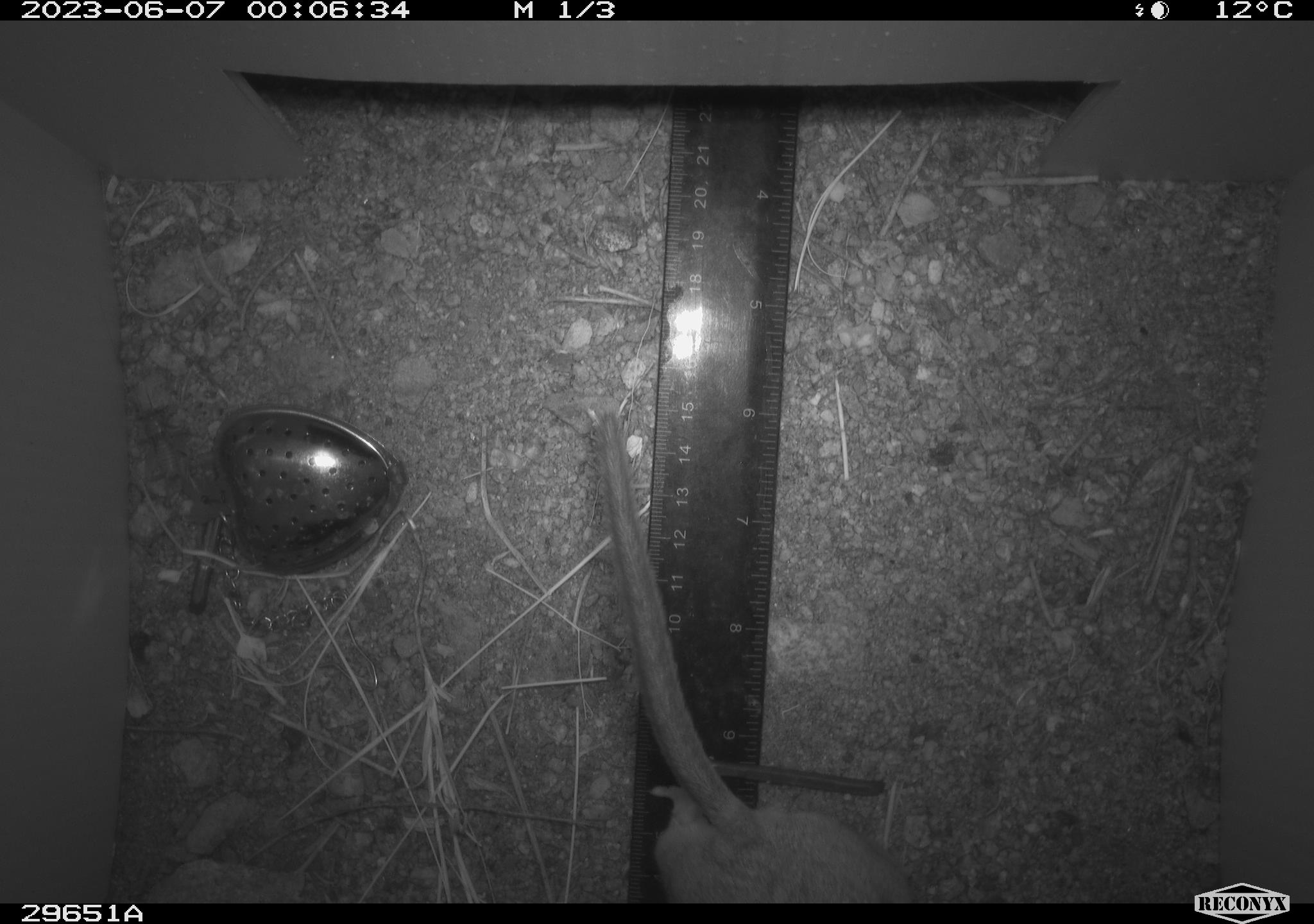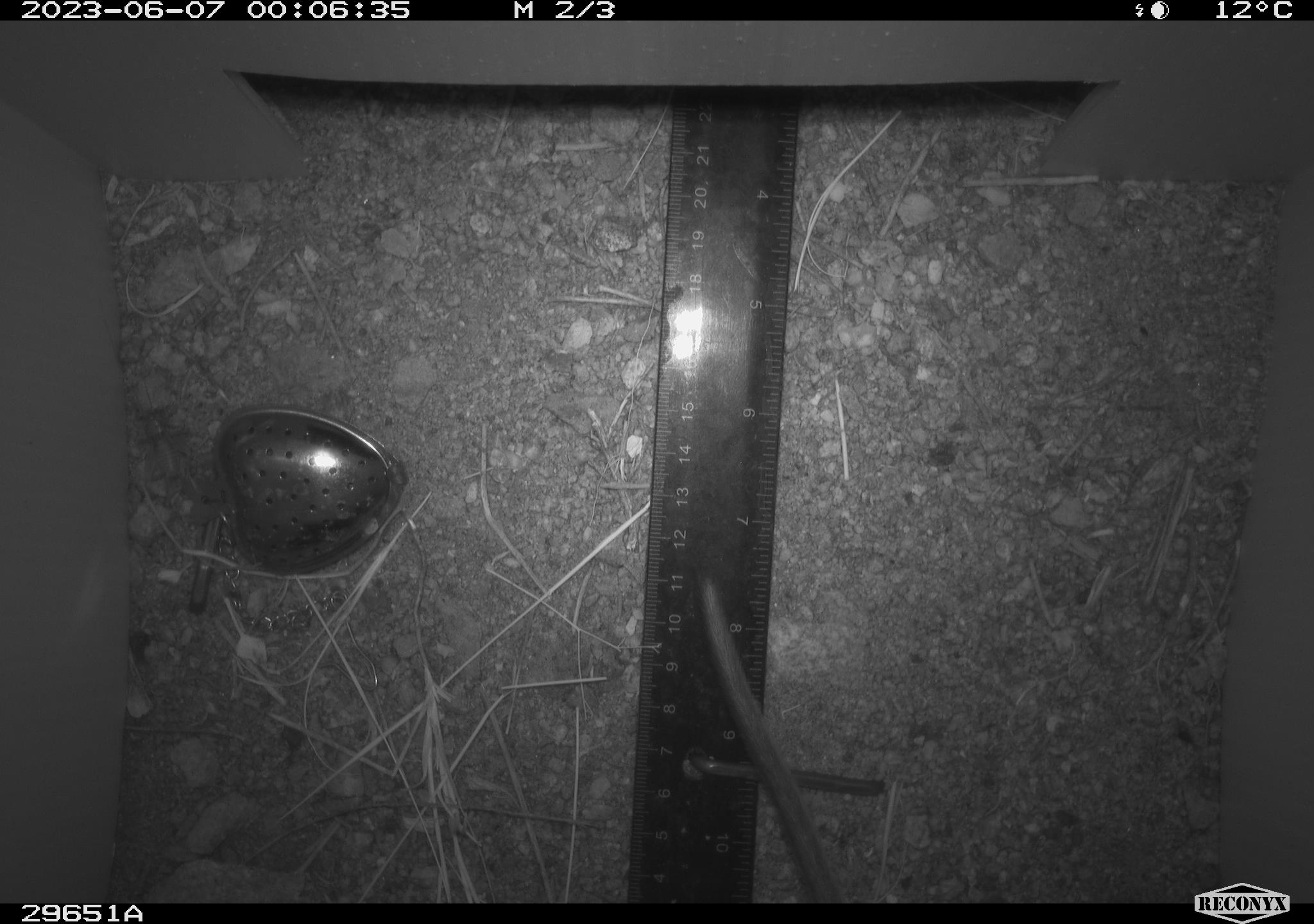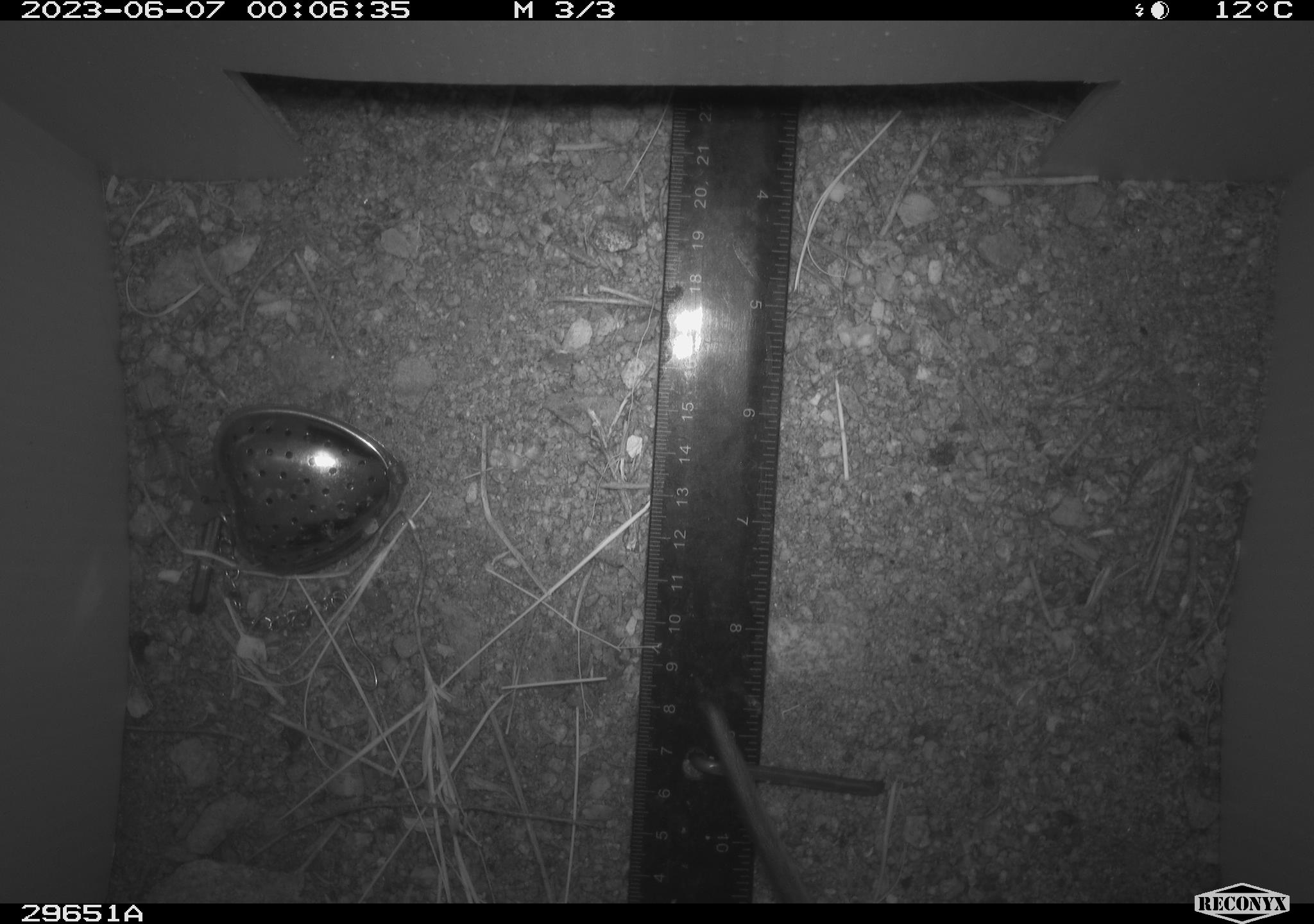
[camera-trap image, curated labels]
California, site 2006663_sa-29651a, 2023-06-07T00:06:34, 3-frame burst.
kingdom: Animalia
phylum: Chordata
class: Mammalia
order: Rodentia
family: Cricetidae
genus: Neotoma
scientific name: Neotoma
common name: pack rat or woodrat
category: neotoma species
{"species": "neotoma species (pack rat or woodrat) (Neotoma)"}